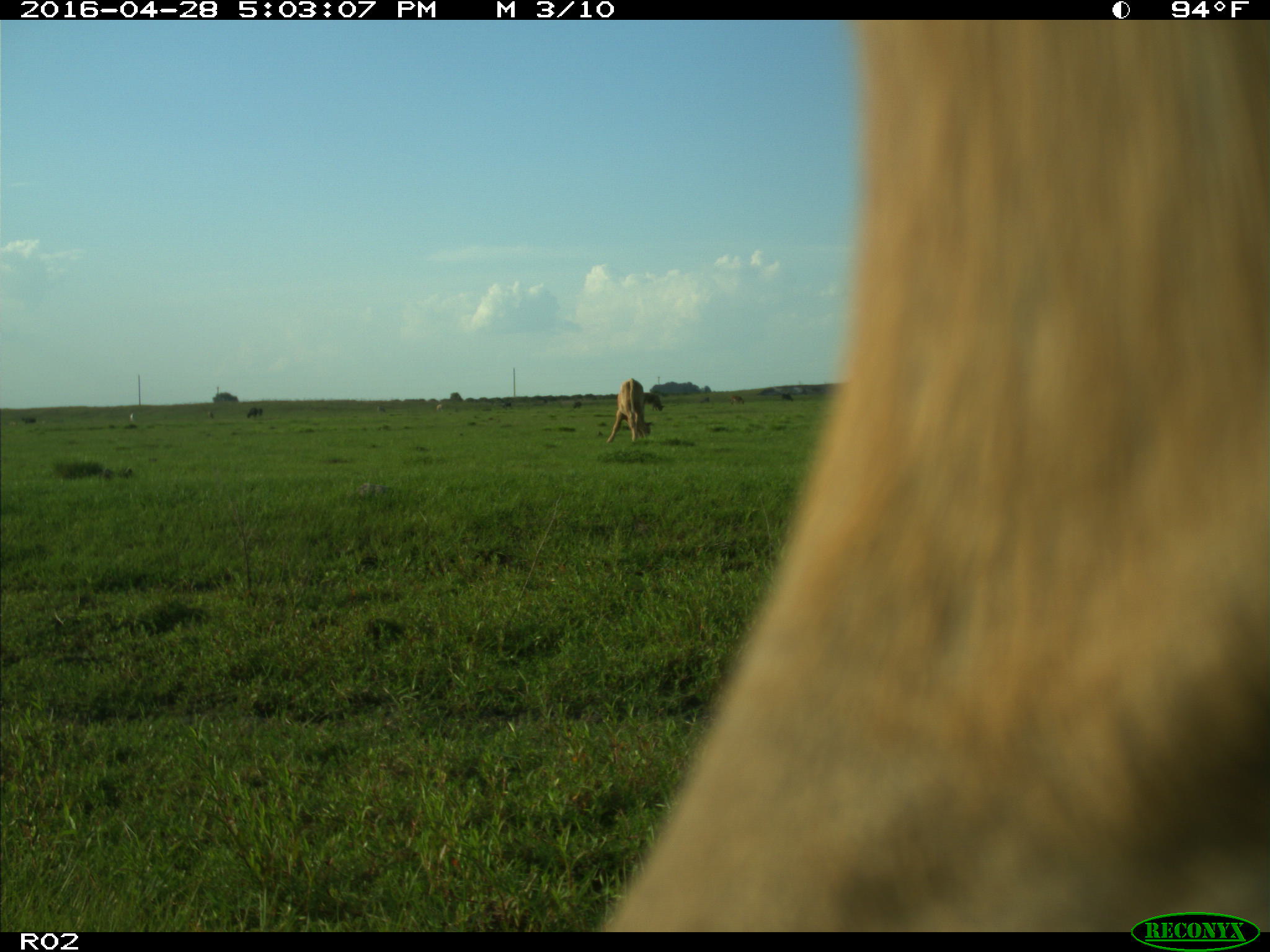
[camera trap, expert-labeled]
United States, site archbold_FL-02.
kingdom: Animalia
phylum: Chordata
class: Mammalia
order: Artiodactyla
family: Bovidae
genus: Bos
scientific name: Bos taurus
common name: domestic cow